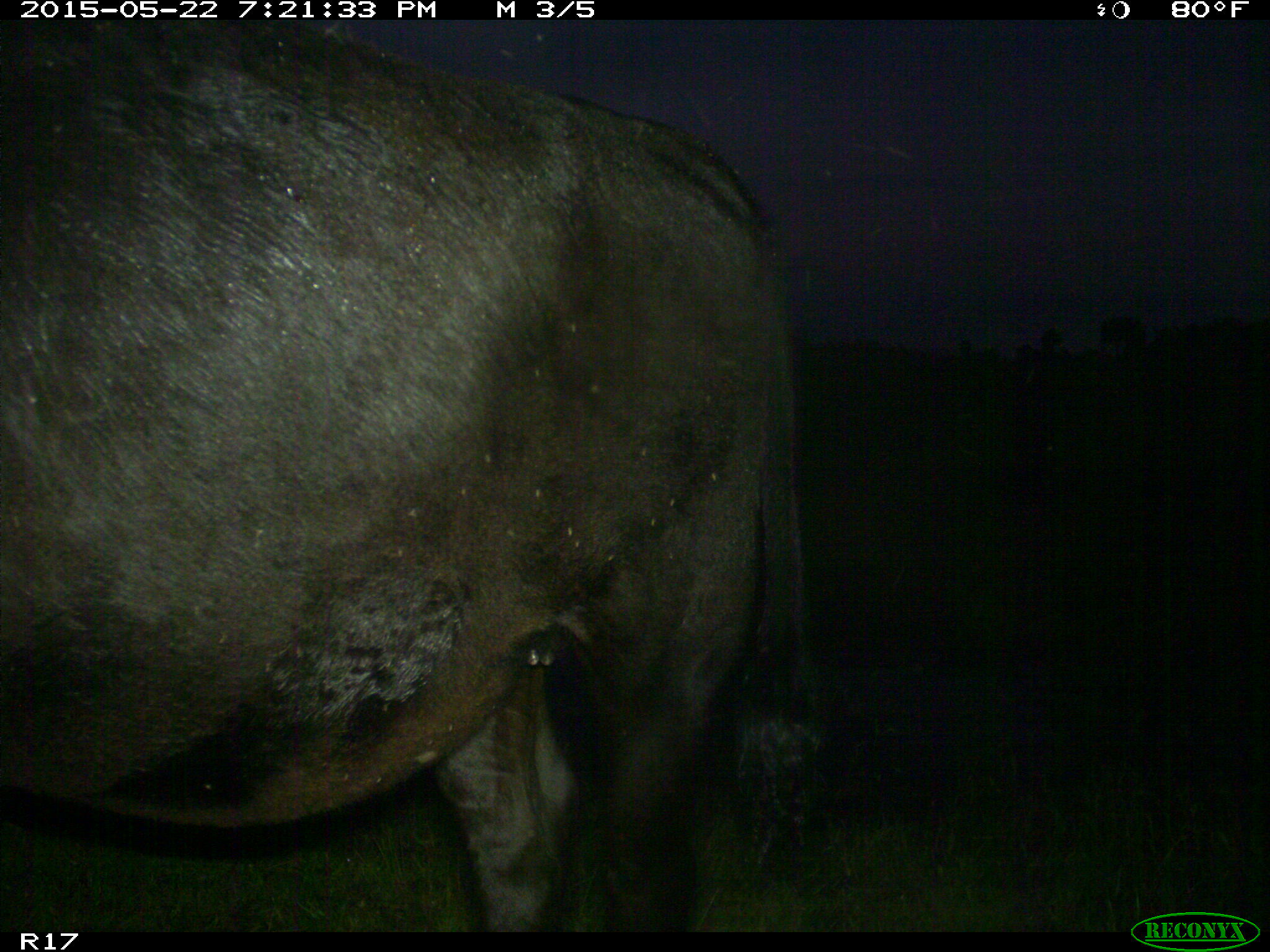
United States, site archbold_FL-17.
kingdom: Animalia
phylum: Chordata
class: Mammalia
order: Artiodactyla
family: Bovidae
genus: Bos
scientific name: Bos taurus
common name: domestic cow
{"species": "Bos taurus (domestic cow)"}